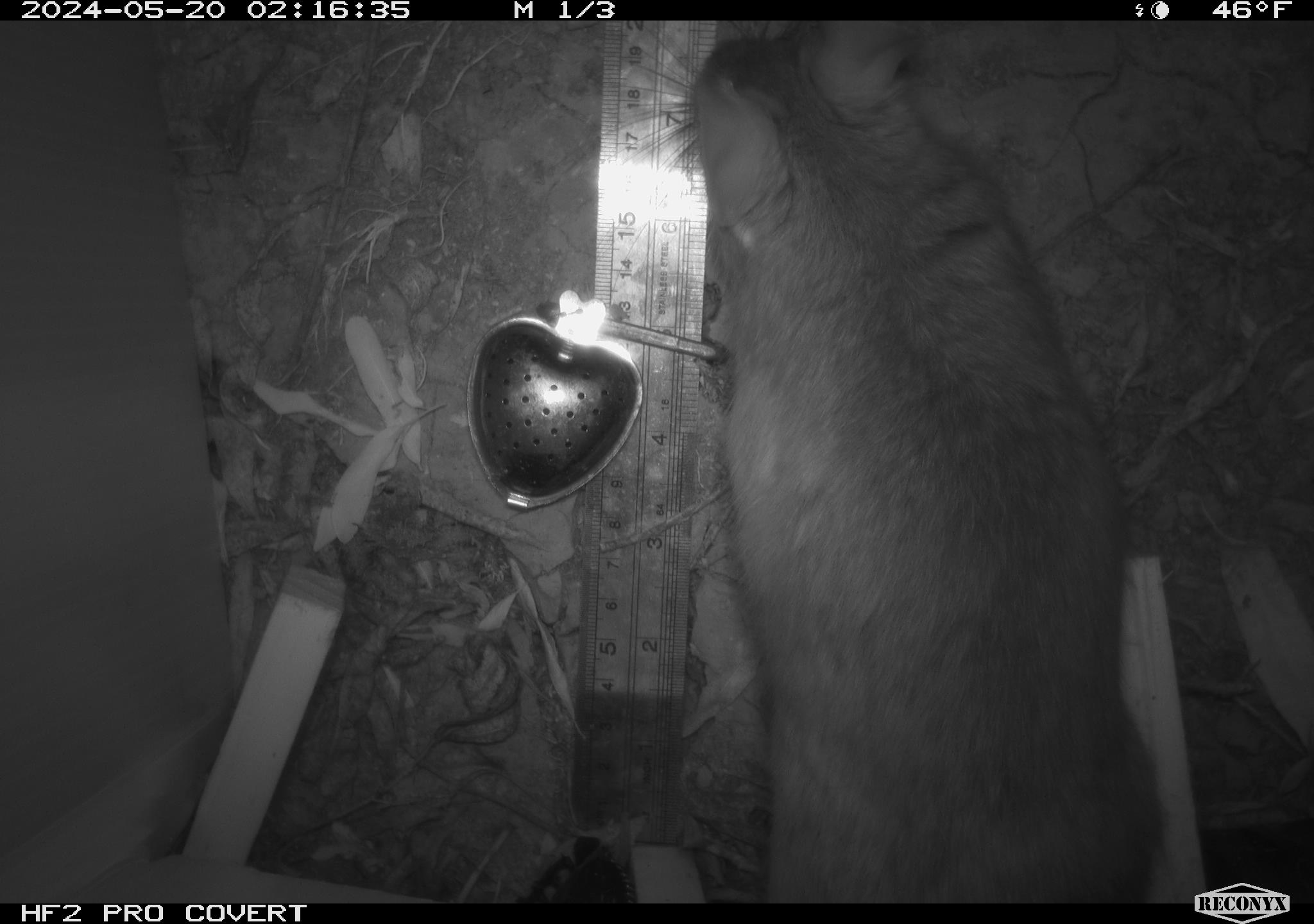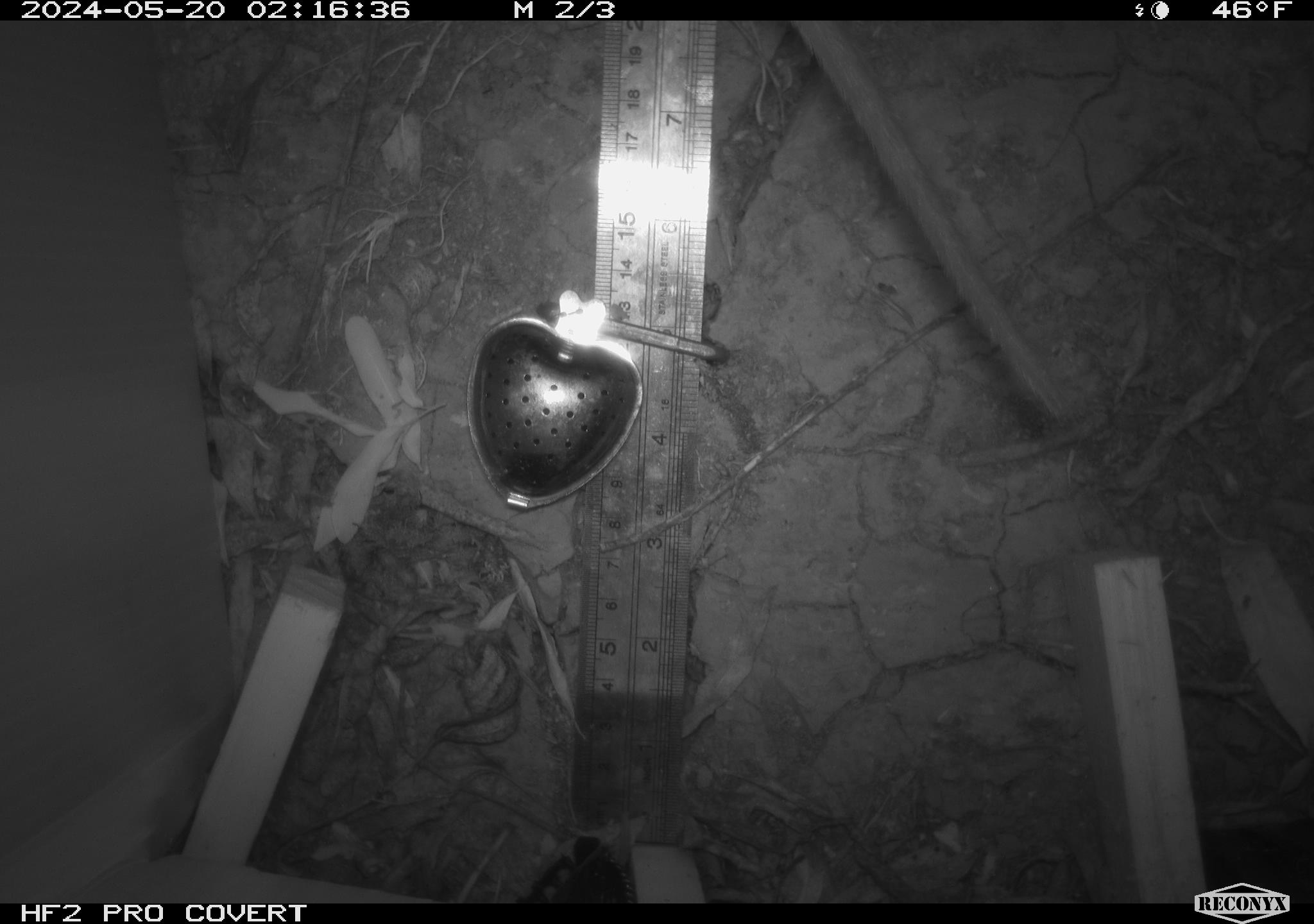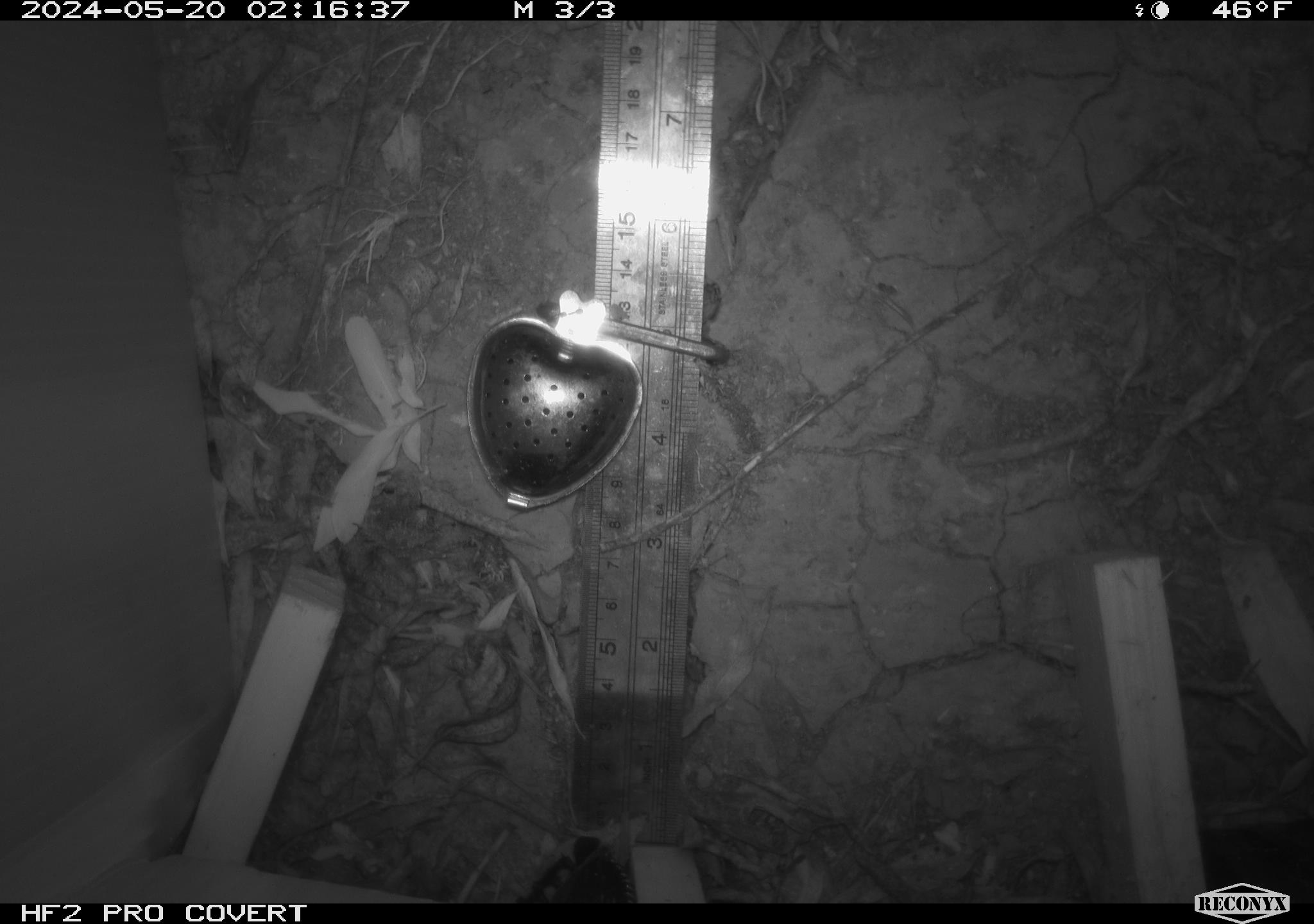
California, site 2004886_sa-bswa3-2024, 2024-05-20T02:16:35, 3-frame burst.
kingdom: Animalia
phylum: Chordata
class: Mammalia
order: Rodentia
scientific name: Rodentia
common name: woodrat or rat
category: woodrat or rat species